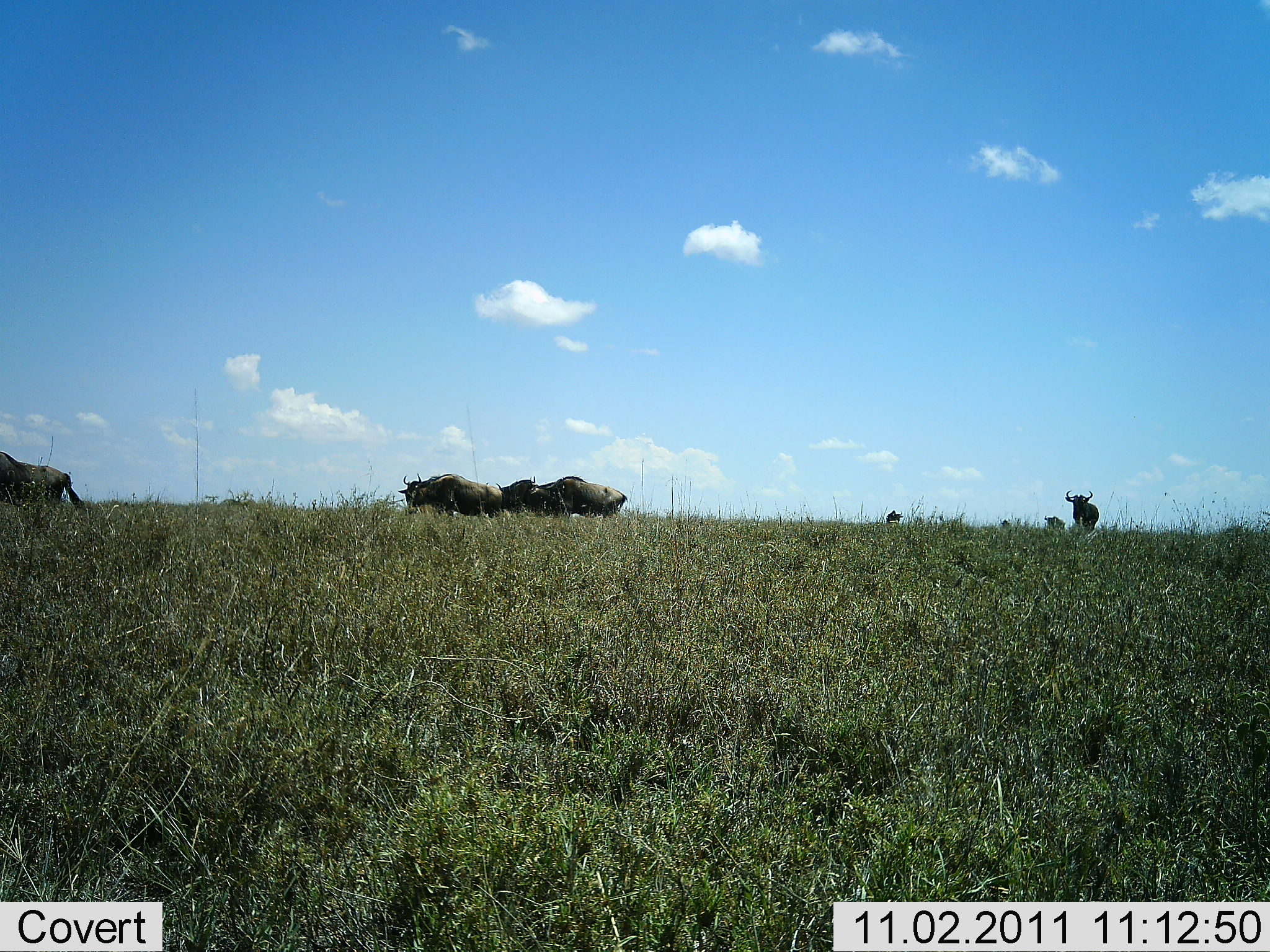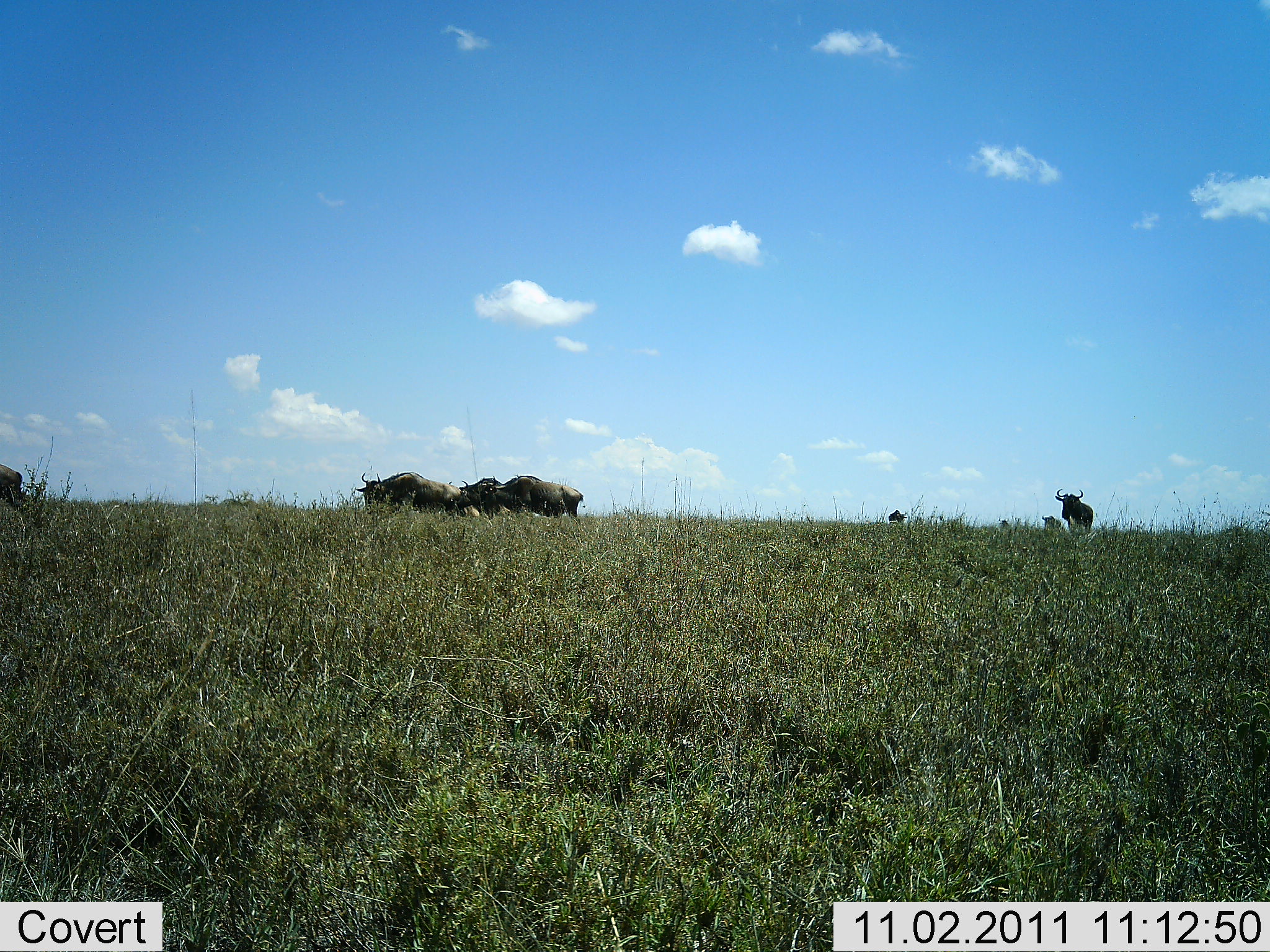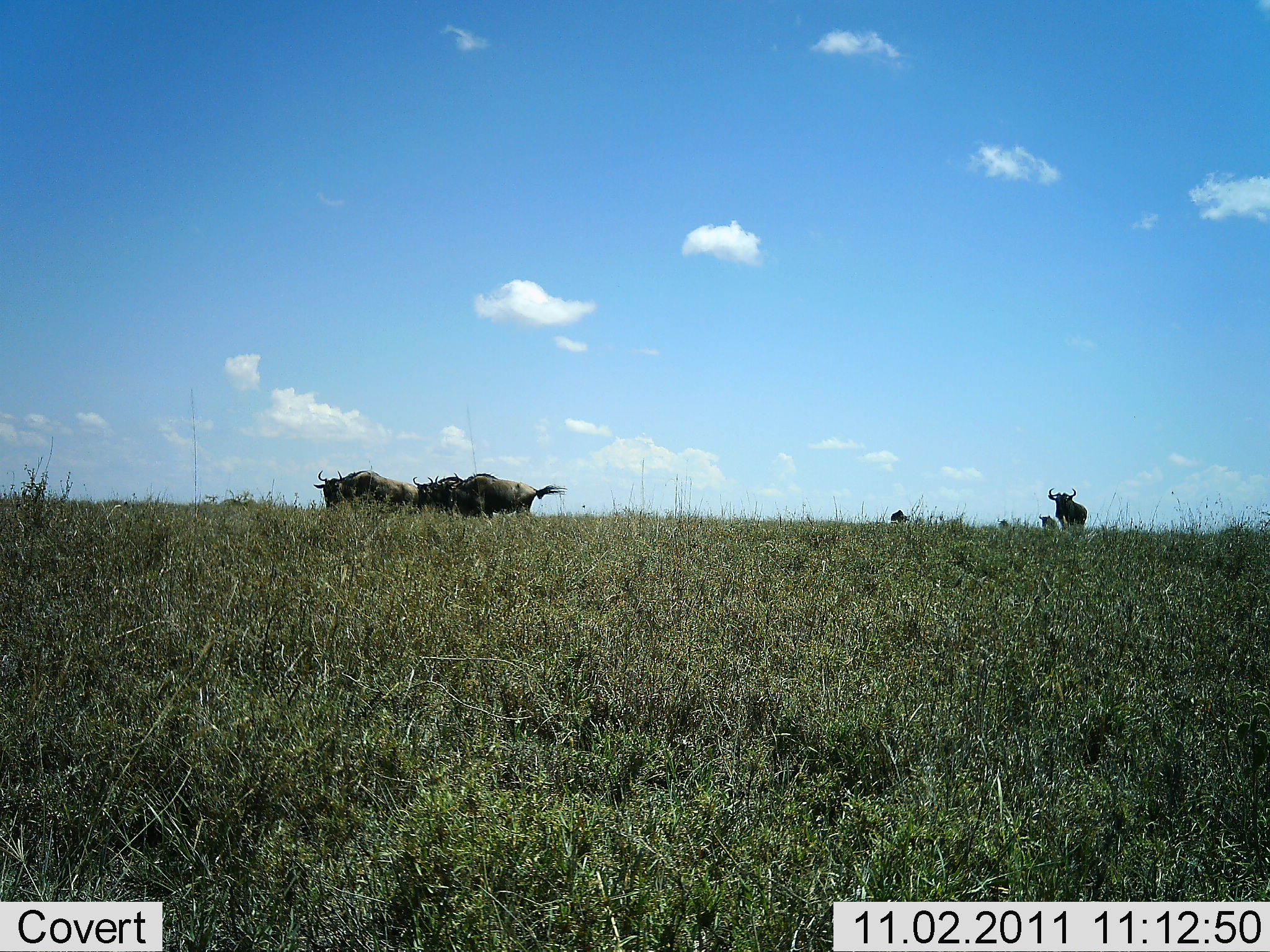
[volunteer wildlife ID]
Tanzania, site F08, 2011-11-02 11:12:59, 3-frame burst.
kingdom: Animalia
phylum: Chordata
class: Mammalia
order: Artiodactyla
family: Bovidae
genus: Connochaetes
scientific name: Connochaetes taurinus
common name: blue wildebeest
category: wildebeest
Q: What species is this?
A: Wildebeest (blue wildebeest) (Connochaetes taurinus).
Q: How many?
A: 7.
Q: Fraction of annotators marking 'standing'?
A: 23%.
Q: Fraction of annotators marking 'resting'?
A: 0%.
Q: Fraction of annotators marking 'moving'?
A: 85%.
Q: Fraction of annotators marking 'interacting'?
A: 0%.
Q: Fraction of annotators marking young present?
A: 0%.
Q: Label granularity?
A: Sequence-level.